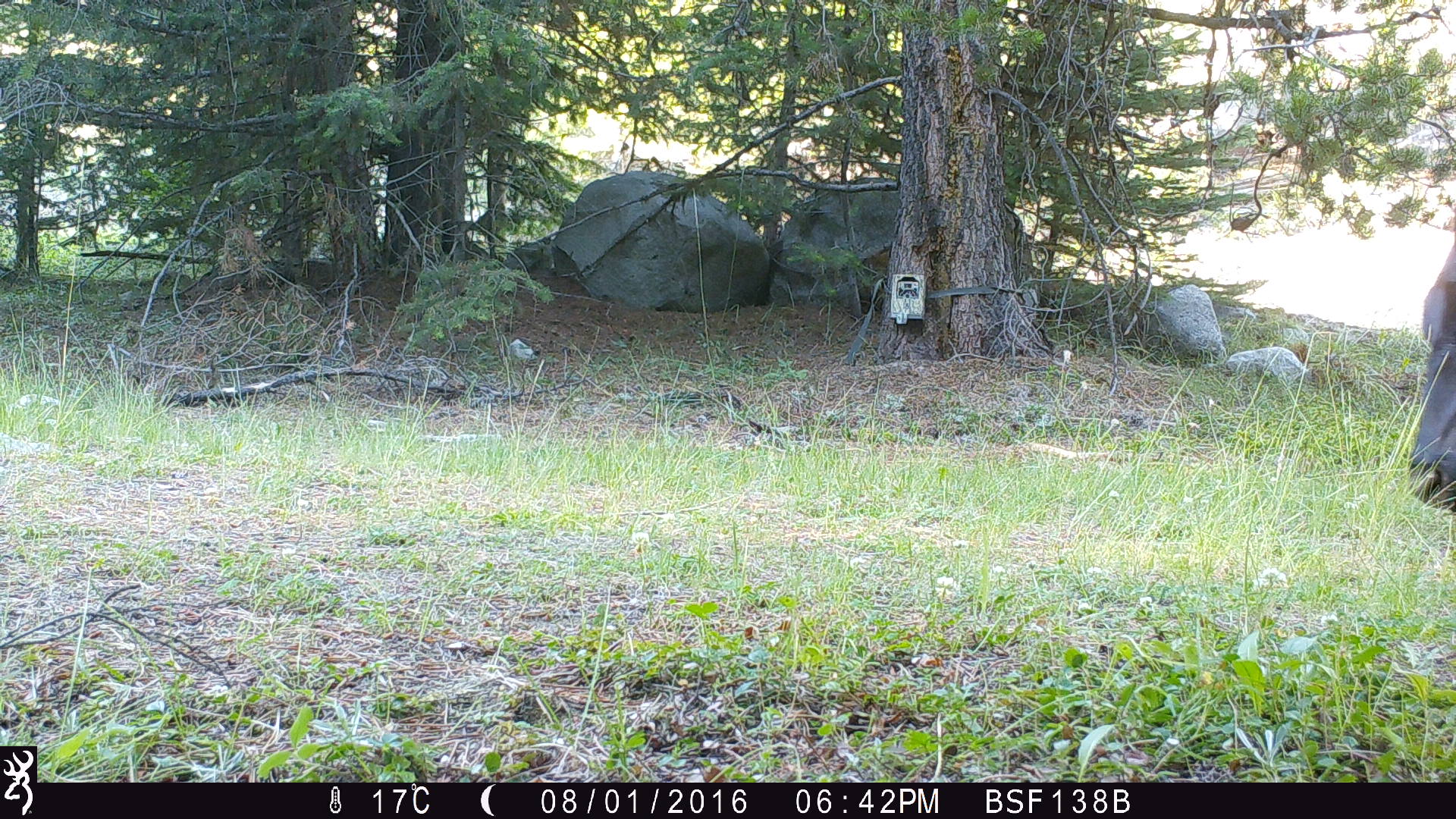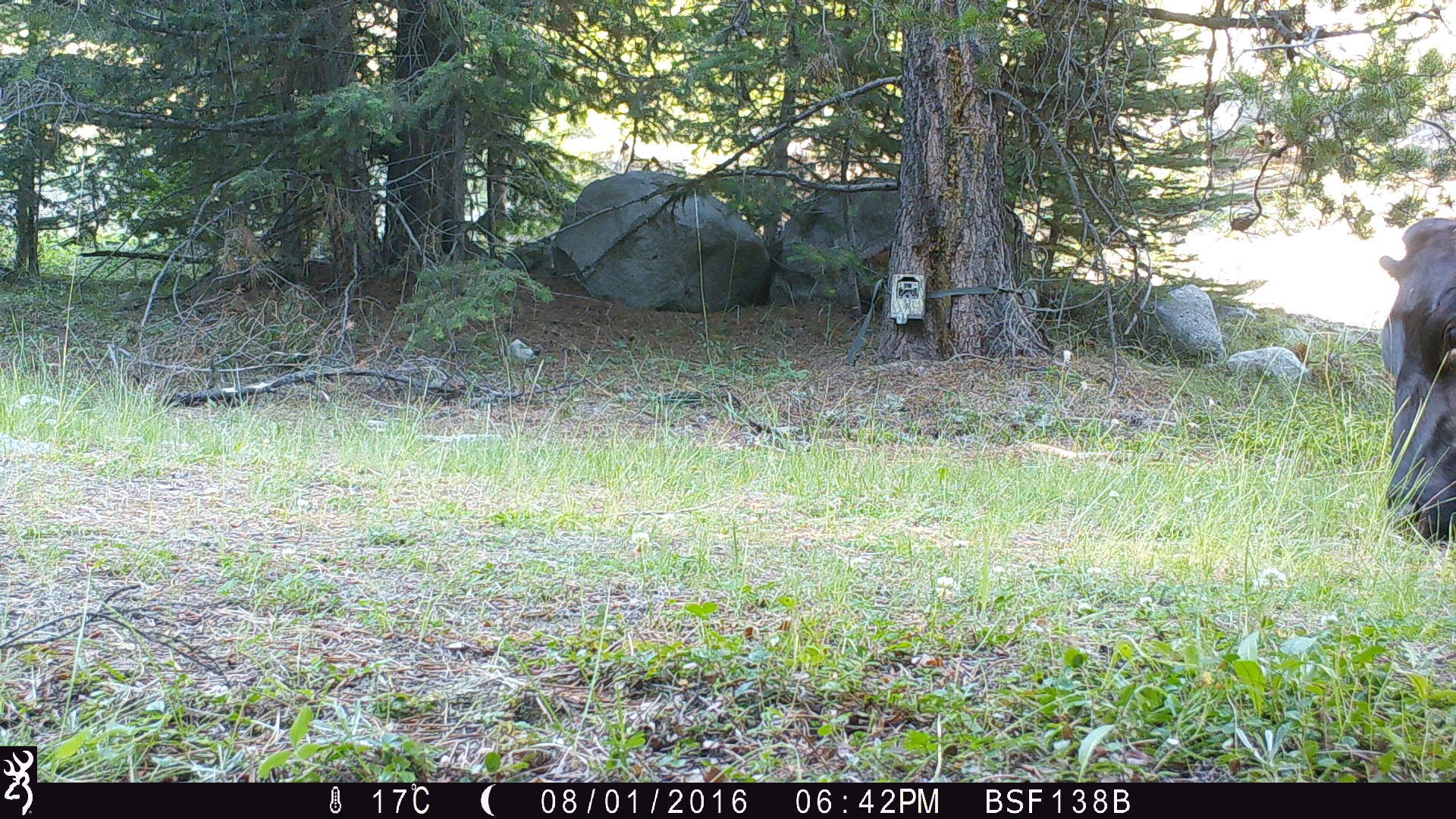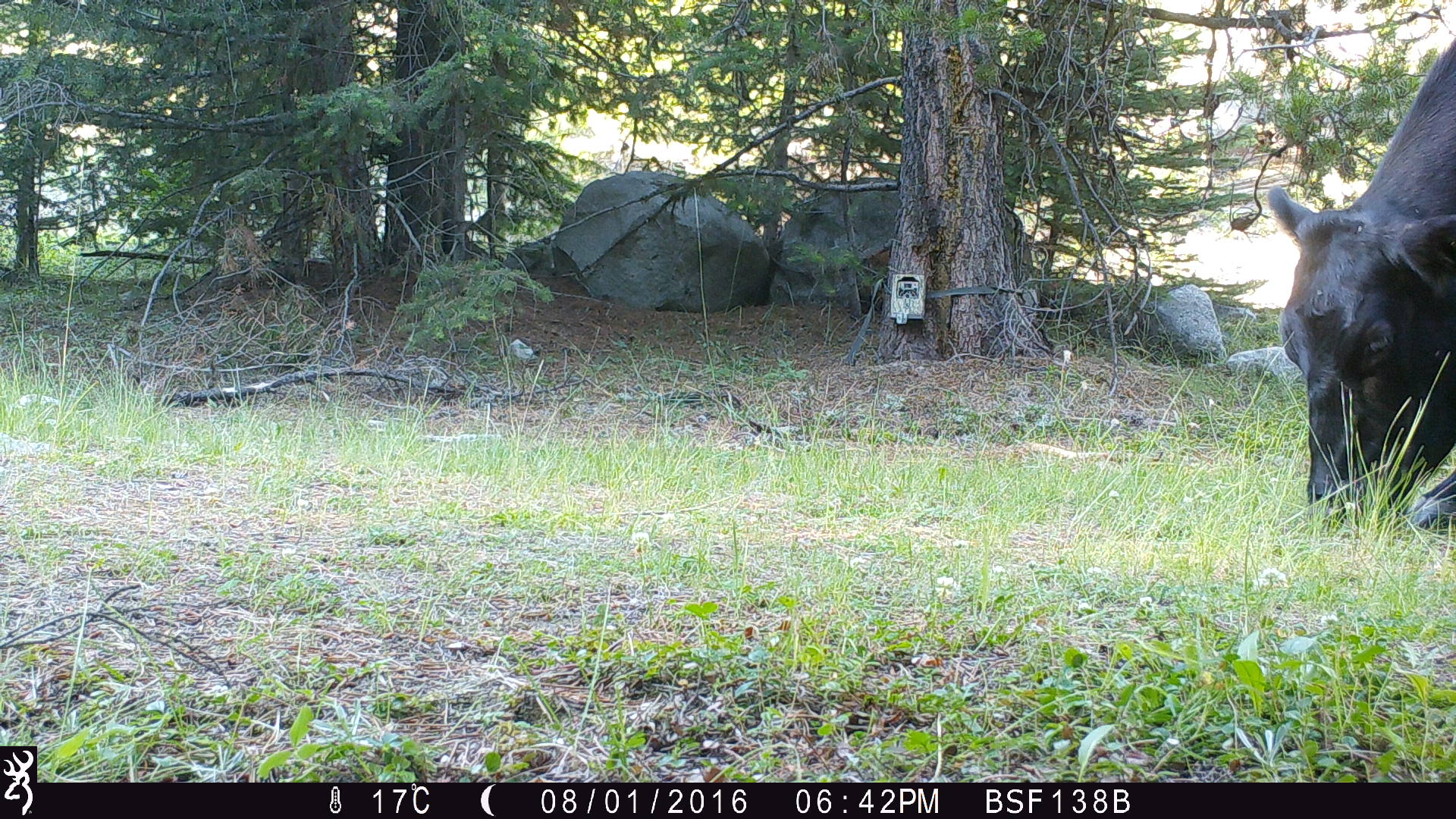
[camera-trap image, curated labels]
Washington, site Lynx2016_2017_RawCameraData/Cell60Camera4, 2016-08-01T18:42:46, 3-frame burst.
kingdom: Animalia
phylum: Chordata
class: Mammalia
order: Artiodactyla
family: Bovidae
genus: Bos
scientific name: Bos taurus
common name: domestic cattle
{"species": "domestic cattle (Bos taurus)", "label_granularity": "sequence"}